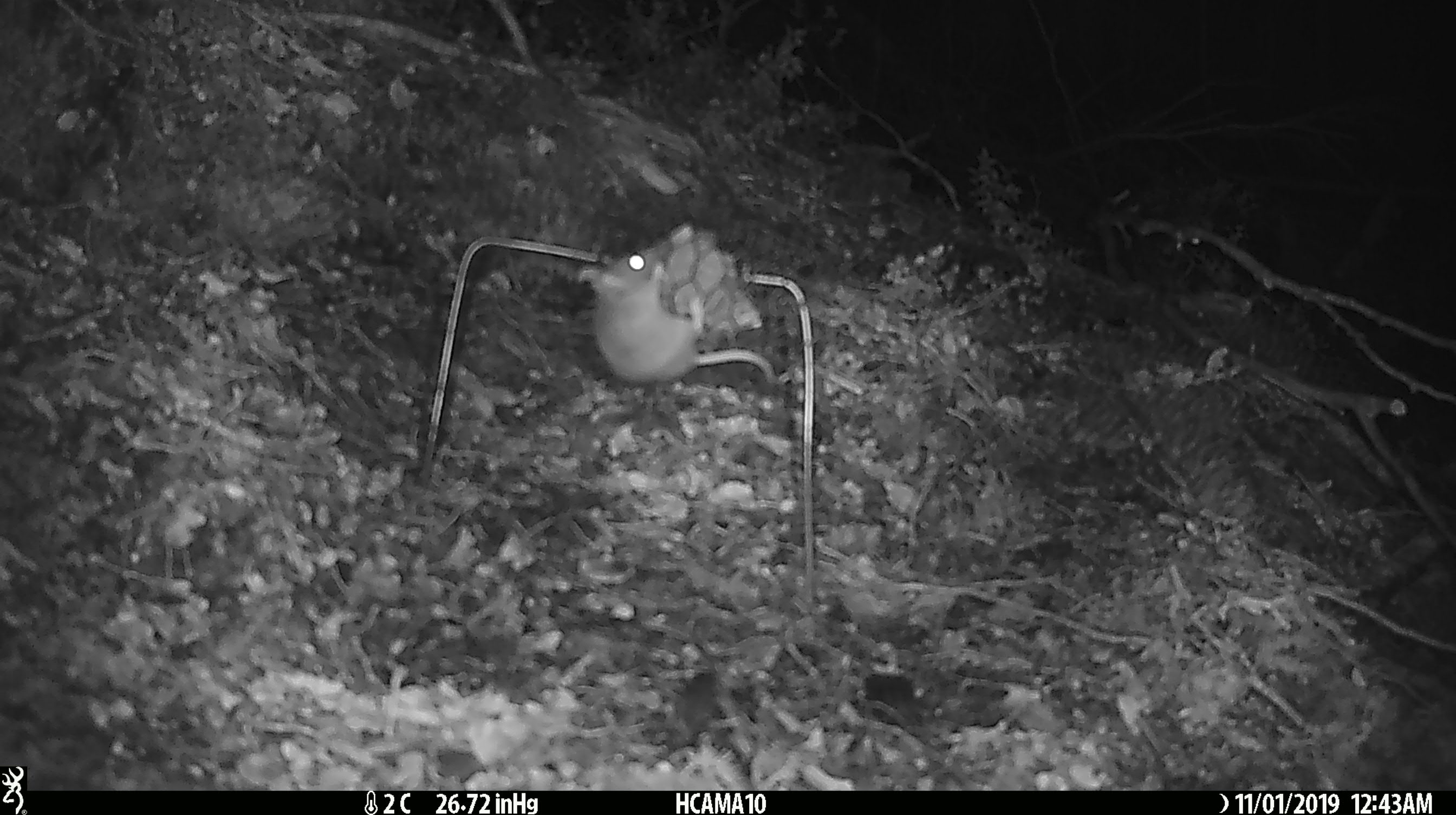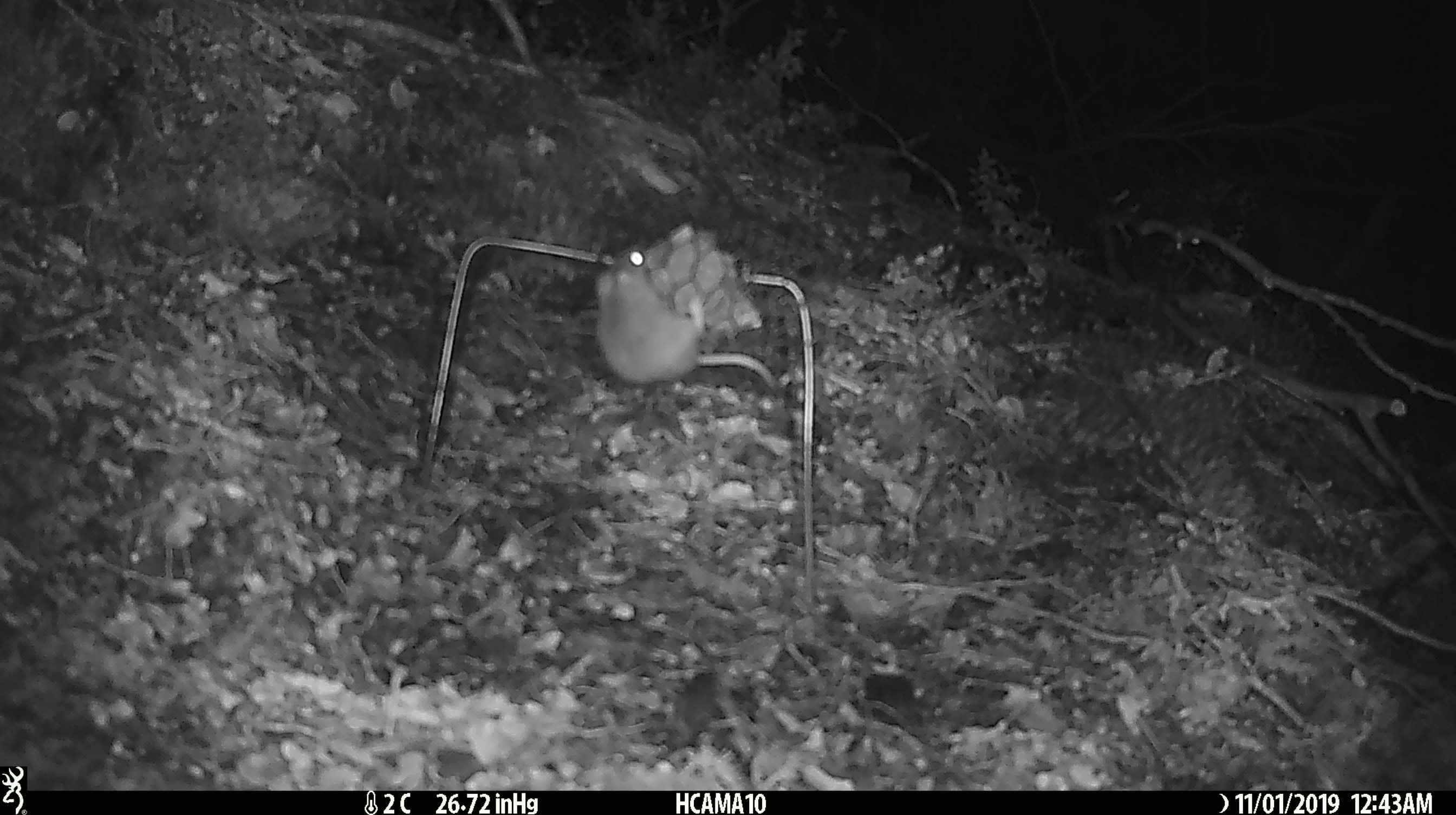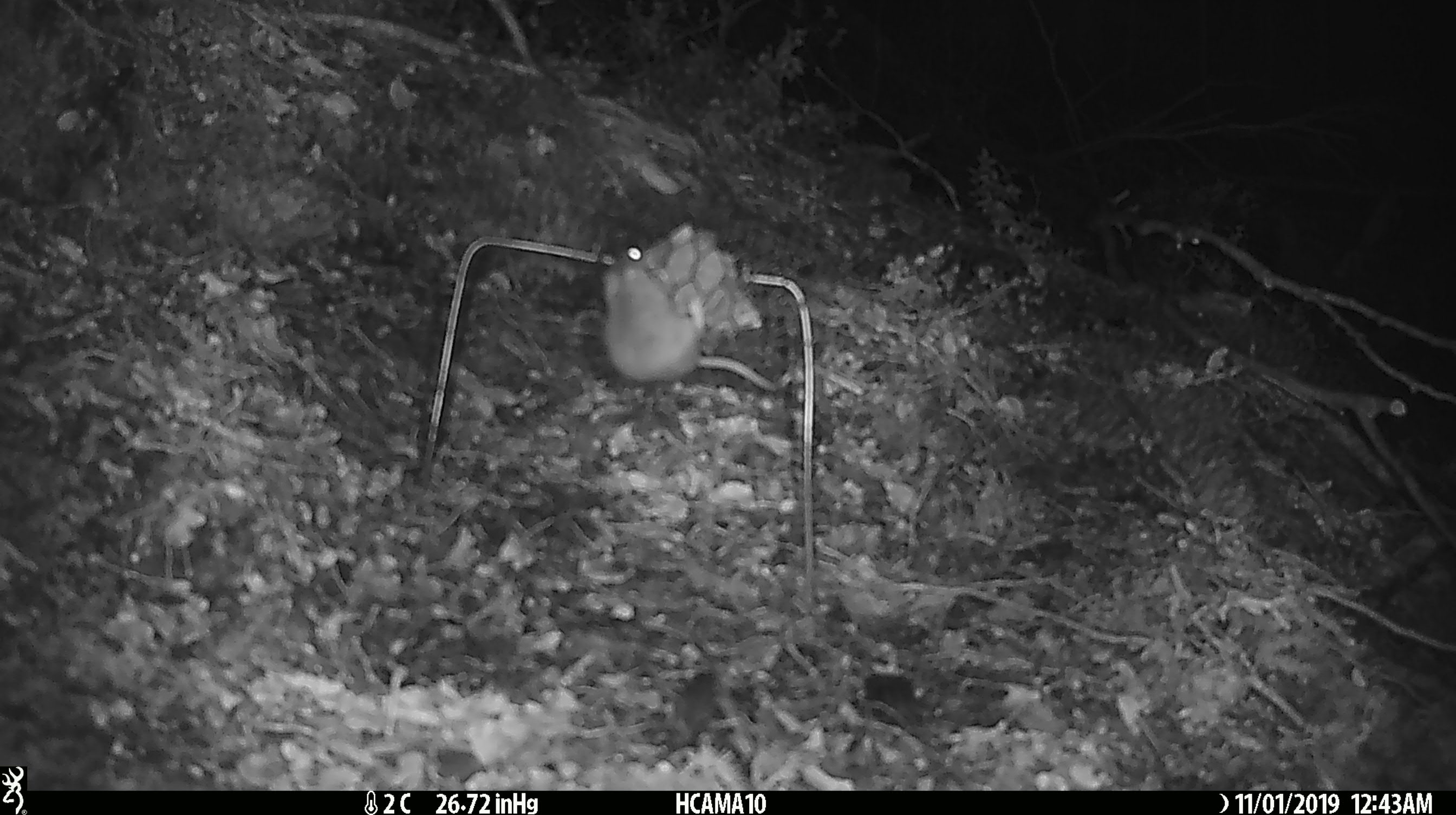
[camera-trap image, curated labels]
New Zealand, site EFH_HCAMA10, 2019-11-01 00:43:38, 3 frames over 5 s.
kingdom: Animalia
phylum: Chordata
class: Mammalia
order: Rodentia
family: Muridae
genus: Mus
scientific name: Mus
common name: mouse